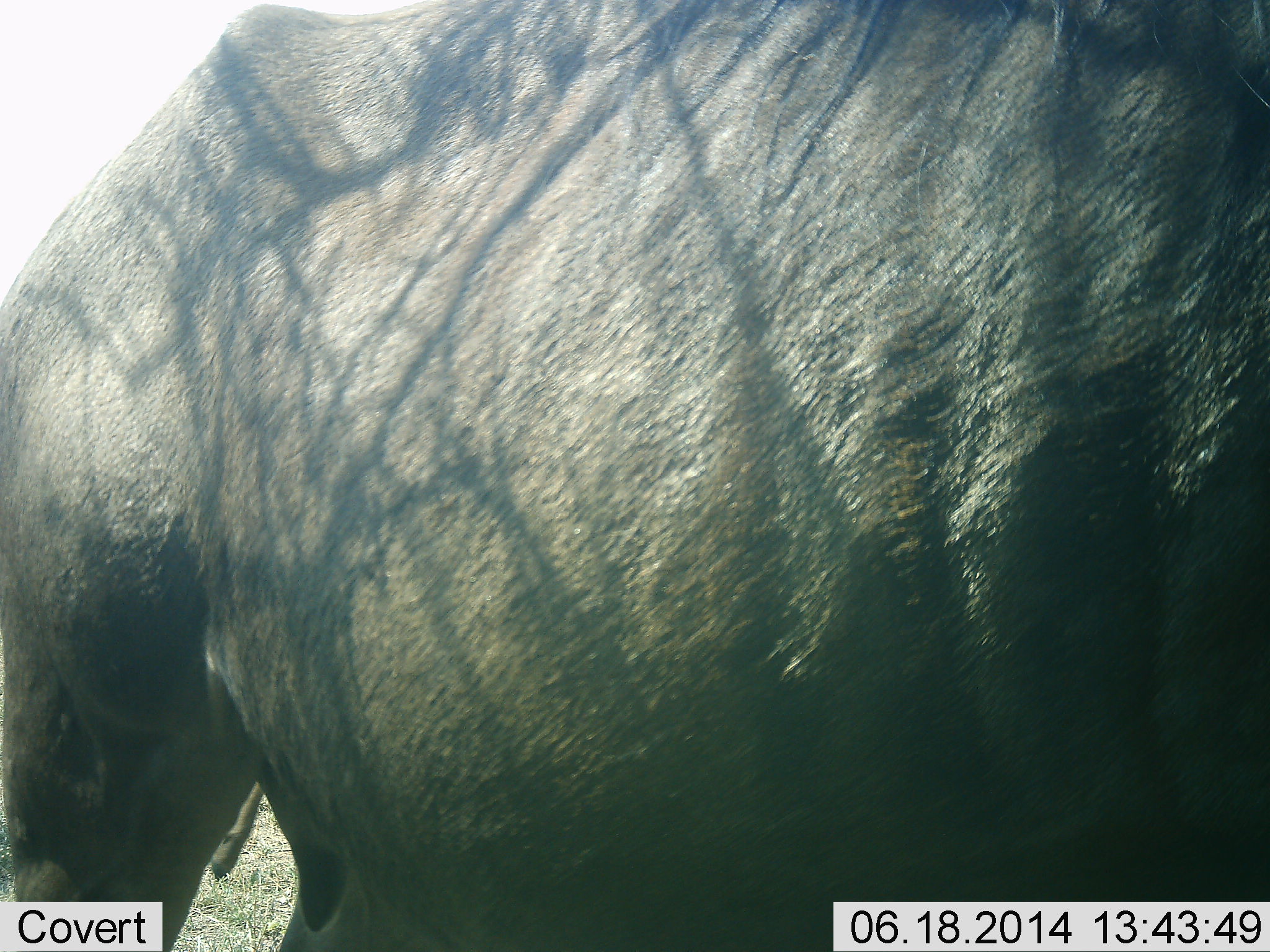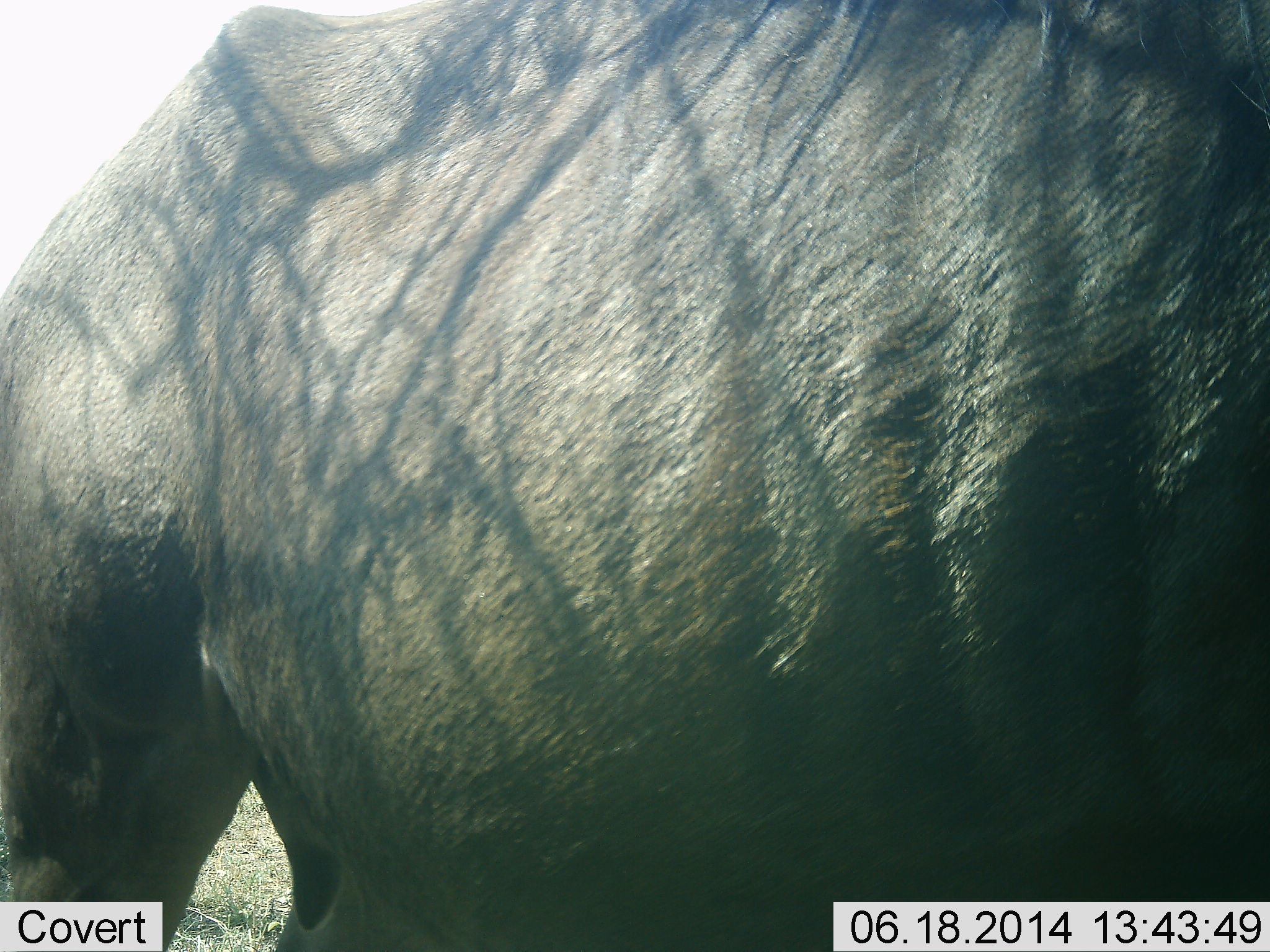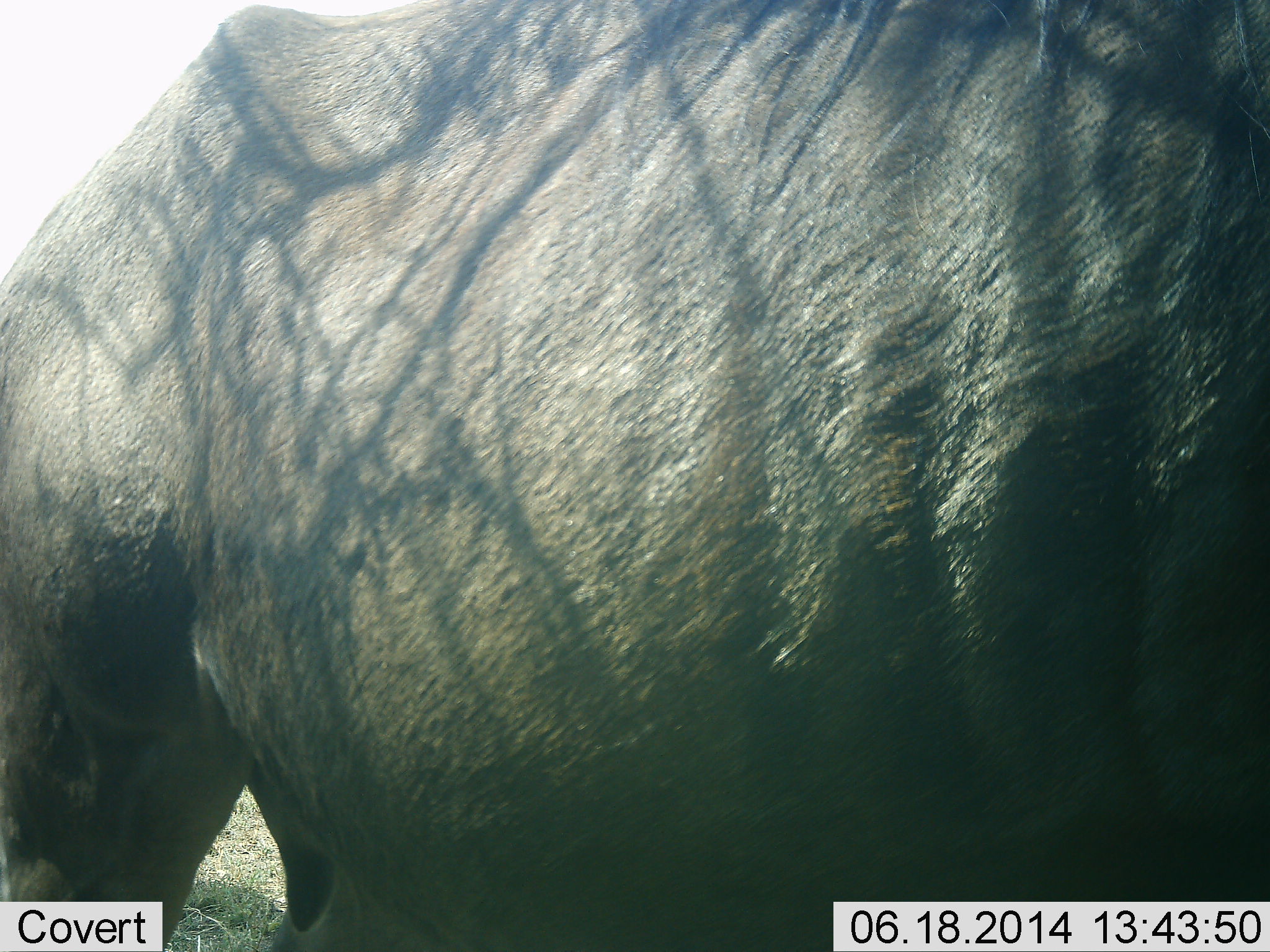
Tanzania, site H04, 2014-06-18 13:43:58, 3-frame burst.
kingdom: Animalia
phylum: Chordata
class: Mammalia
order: Artiodactyla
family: Bovidae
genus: Connochaetes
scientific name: Connochaetes taurinus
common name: blue wildebeest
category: wildebeest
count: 1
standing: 86%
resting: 2%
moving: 10%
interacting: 2%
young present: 0%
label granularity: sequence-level